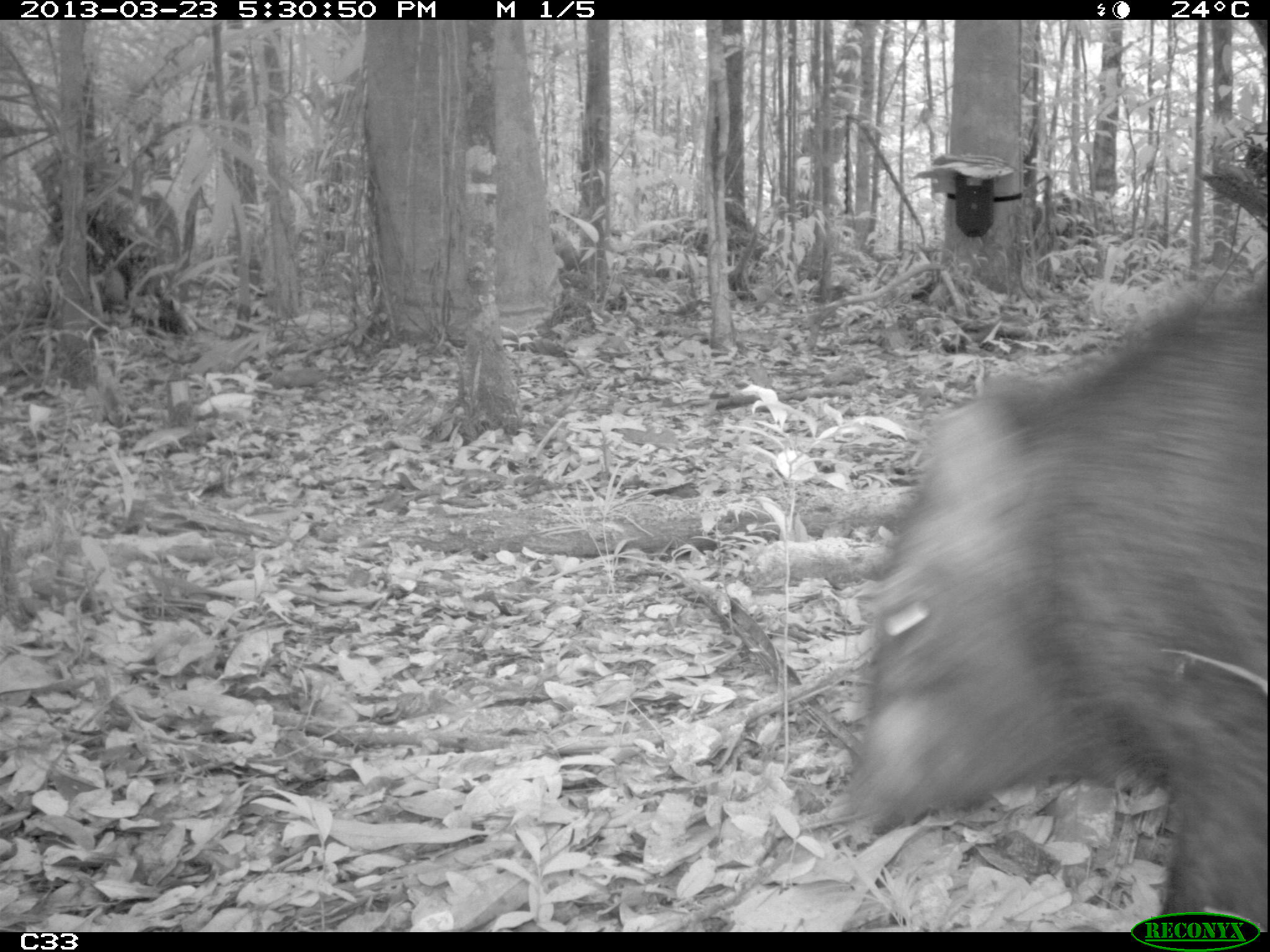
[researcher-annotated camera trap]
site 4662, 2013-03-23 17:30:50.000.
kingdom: Animalia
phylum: Chordata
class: Mammalia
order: Artiodactyla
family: Tayassuidae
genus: Pecari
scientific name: Pecari tajacu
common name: collared peccary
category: tayassu tajacu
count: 1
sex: male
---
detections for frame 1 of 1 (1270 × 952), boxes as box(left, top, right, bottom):
tayassu tajacu: box(844, 259, 1265, 931)